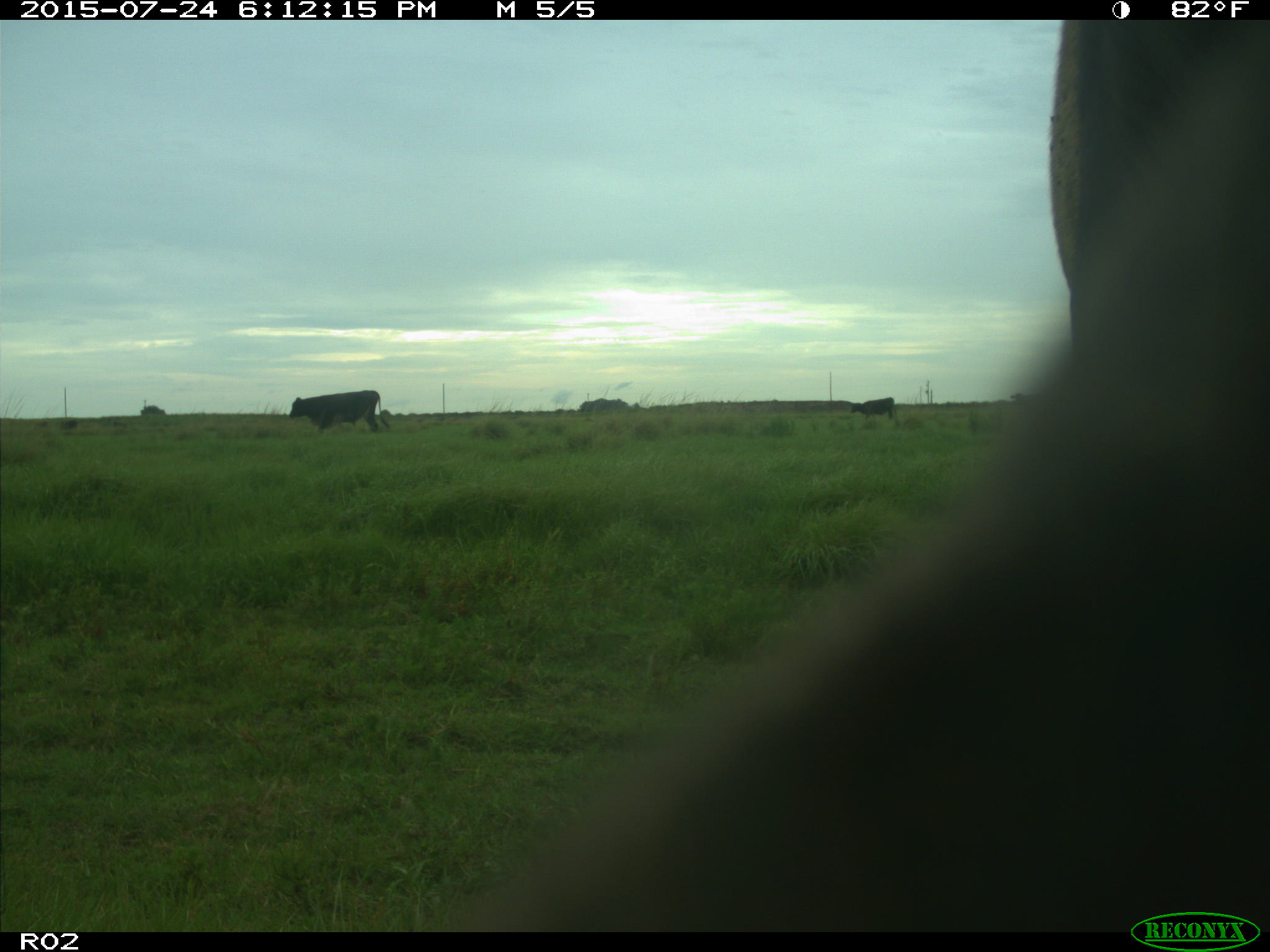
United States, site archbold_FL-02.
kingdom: Animalia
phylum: Chordata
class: Mammalia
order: Artiodactyla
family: Bovidae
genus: Bos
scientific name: Bos taurus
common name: domestic cow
Bos taurus (domestic cow).